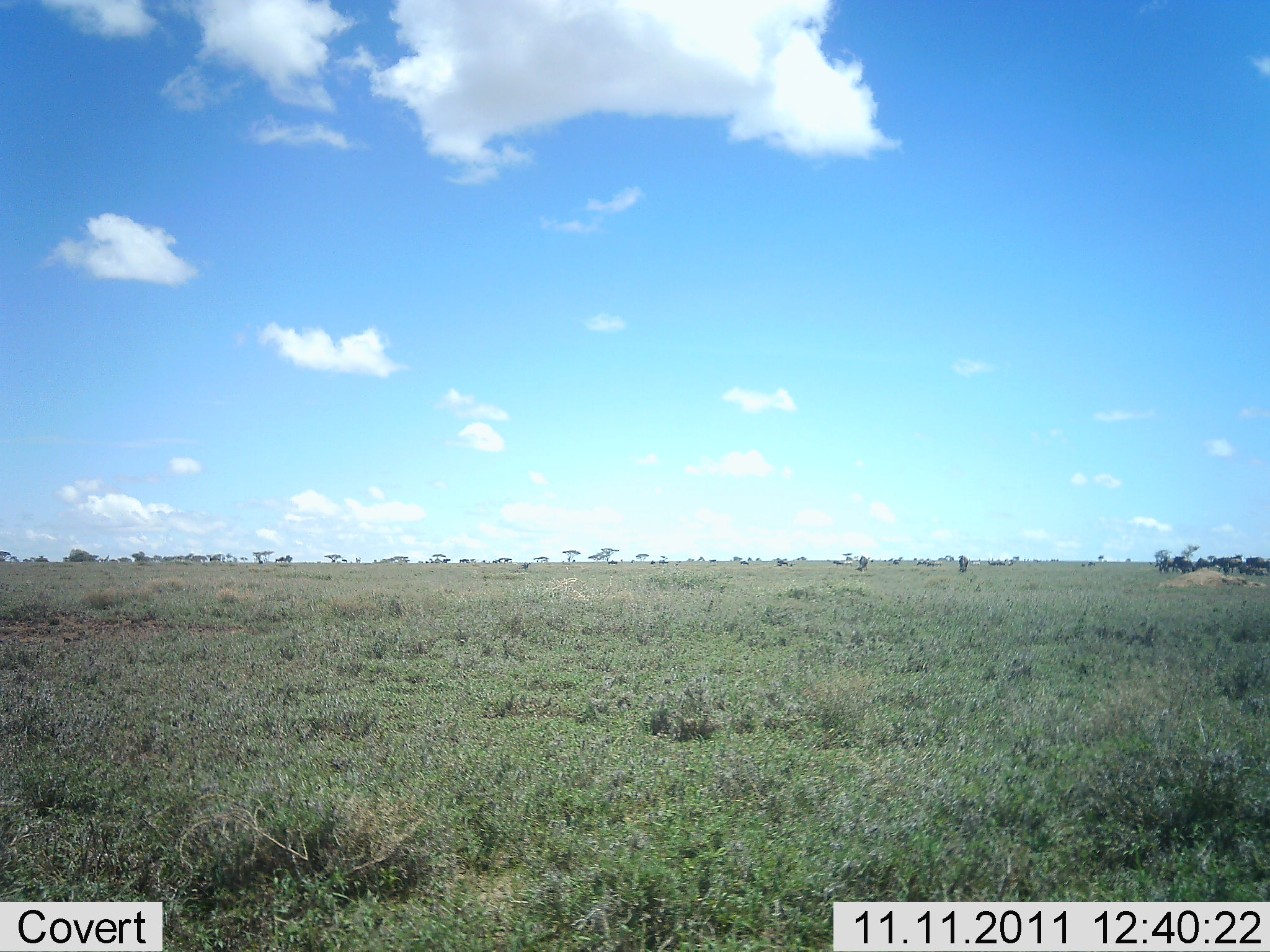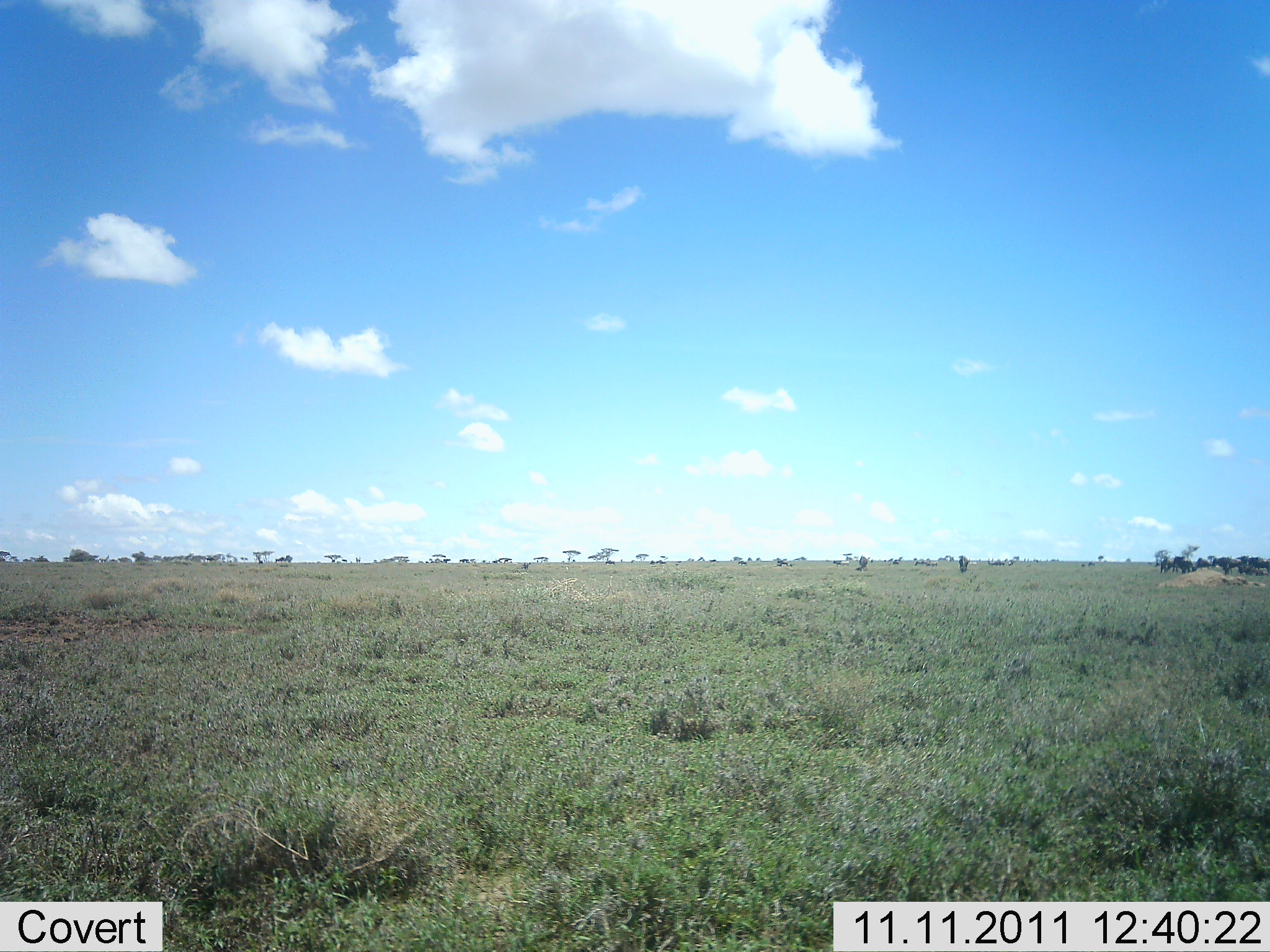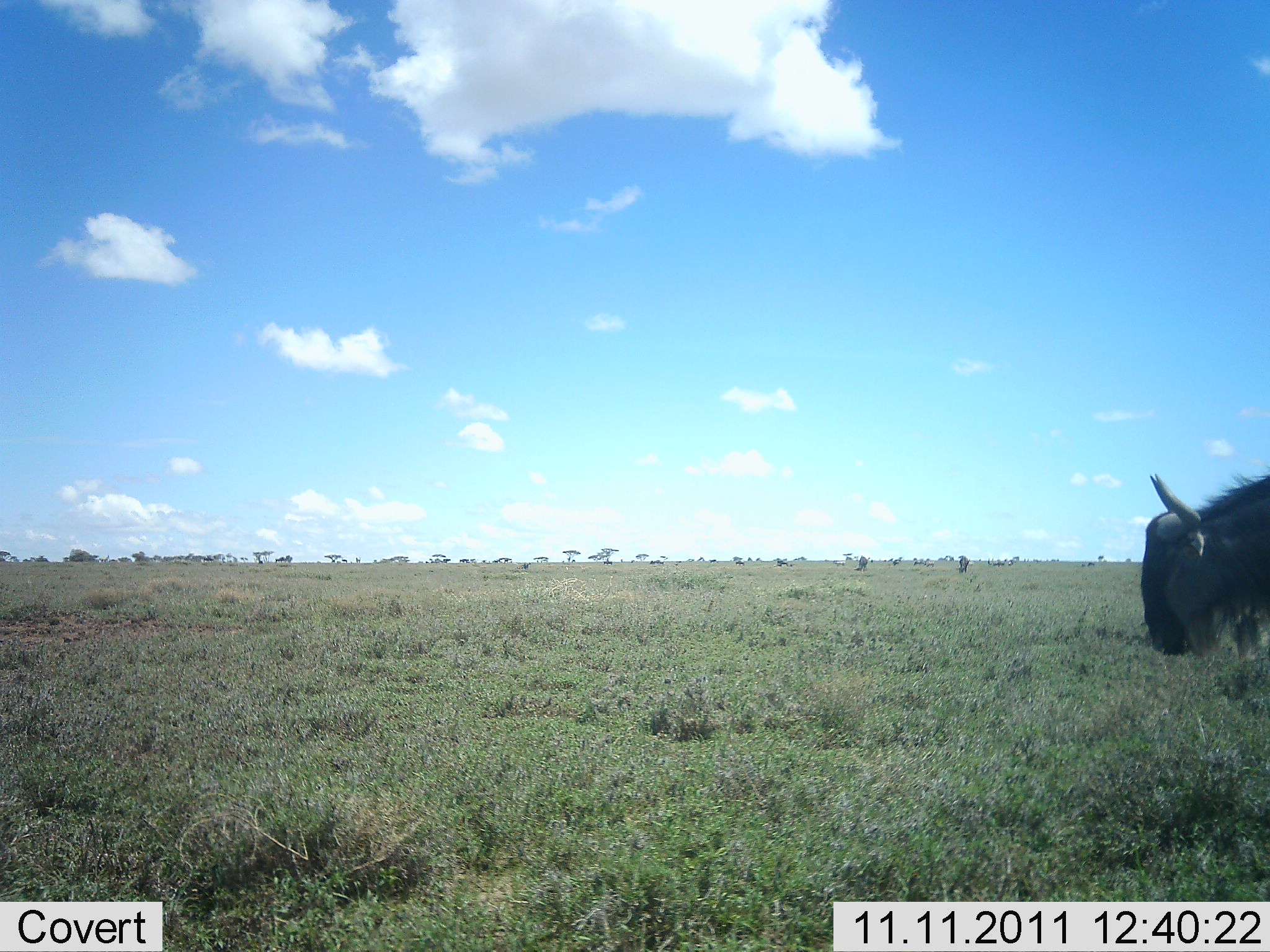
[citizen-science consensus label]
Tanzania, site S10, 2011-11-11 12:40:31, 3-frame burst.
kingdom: Animalia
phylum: Chordata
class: Mammalia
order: Artiodactyla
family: Bovidae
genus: Connochaetes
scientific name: Connochaetes taurinus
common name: blue wildebeest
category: wildebeest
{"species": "wildebeest (blue wildebeest) (Connochaetes taurinus)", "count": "1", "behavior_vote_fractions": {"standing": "25%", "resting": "0%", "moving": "92%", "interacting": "0%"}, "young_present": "0%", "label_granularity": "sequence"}